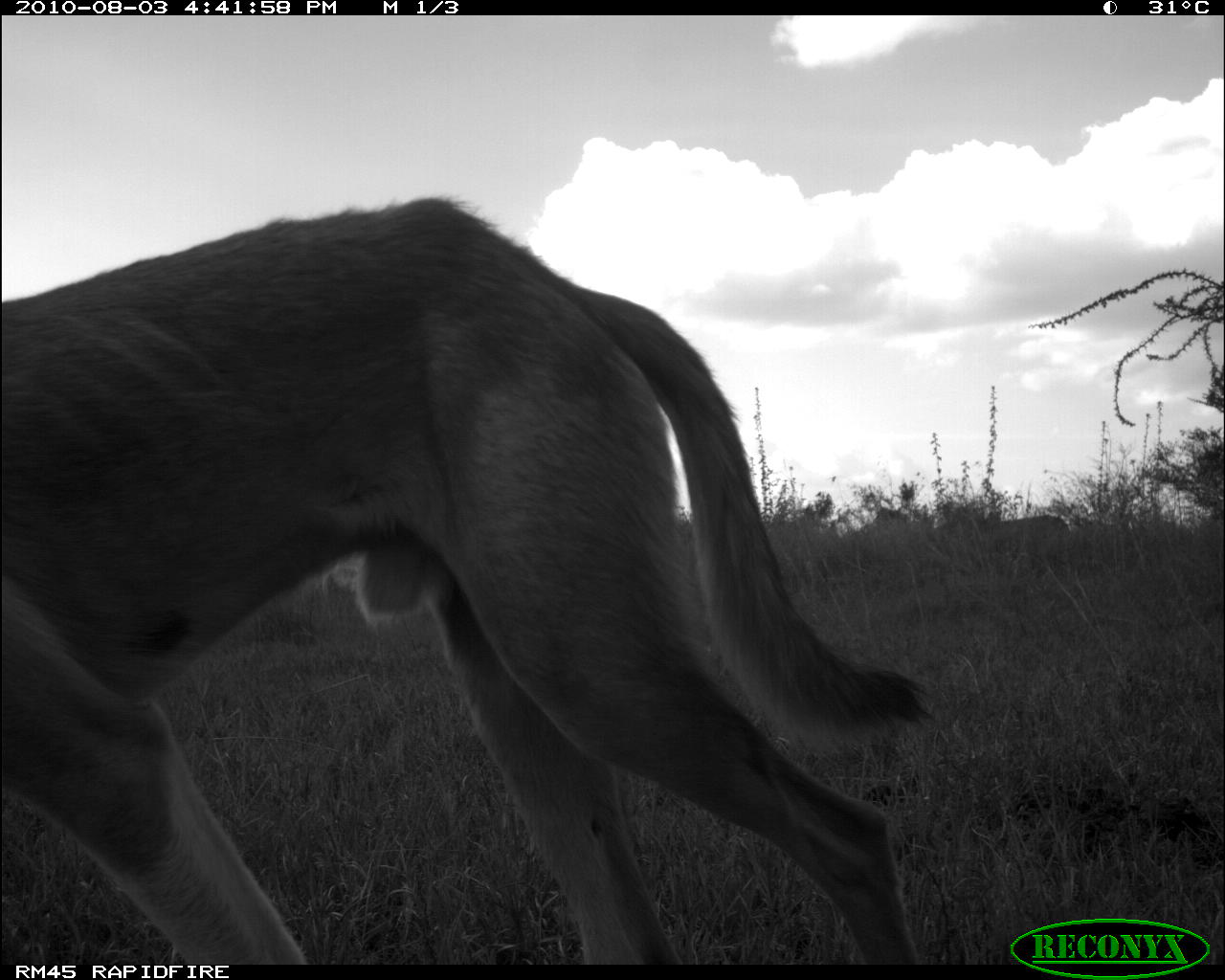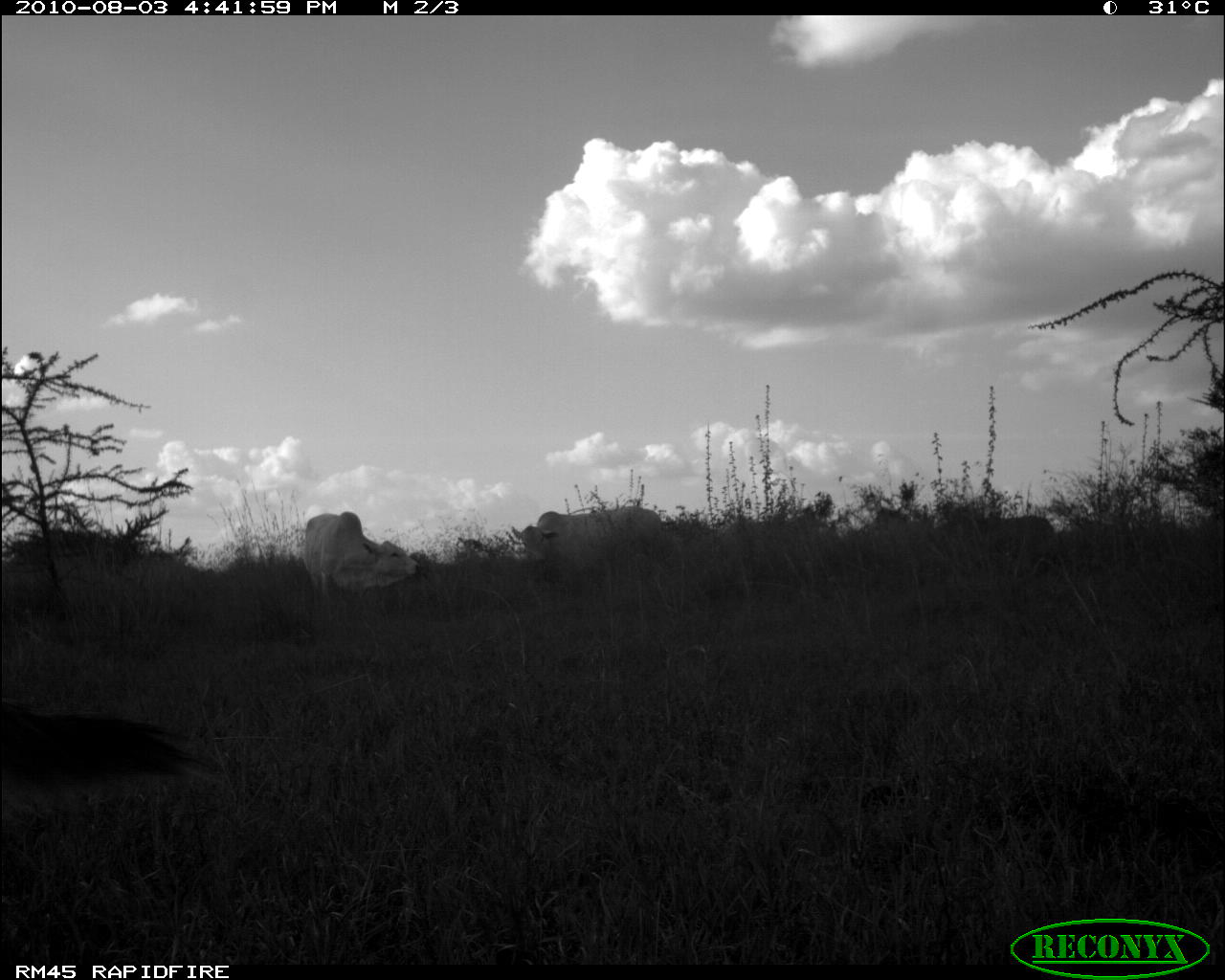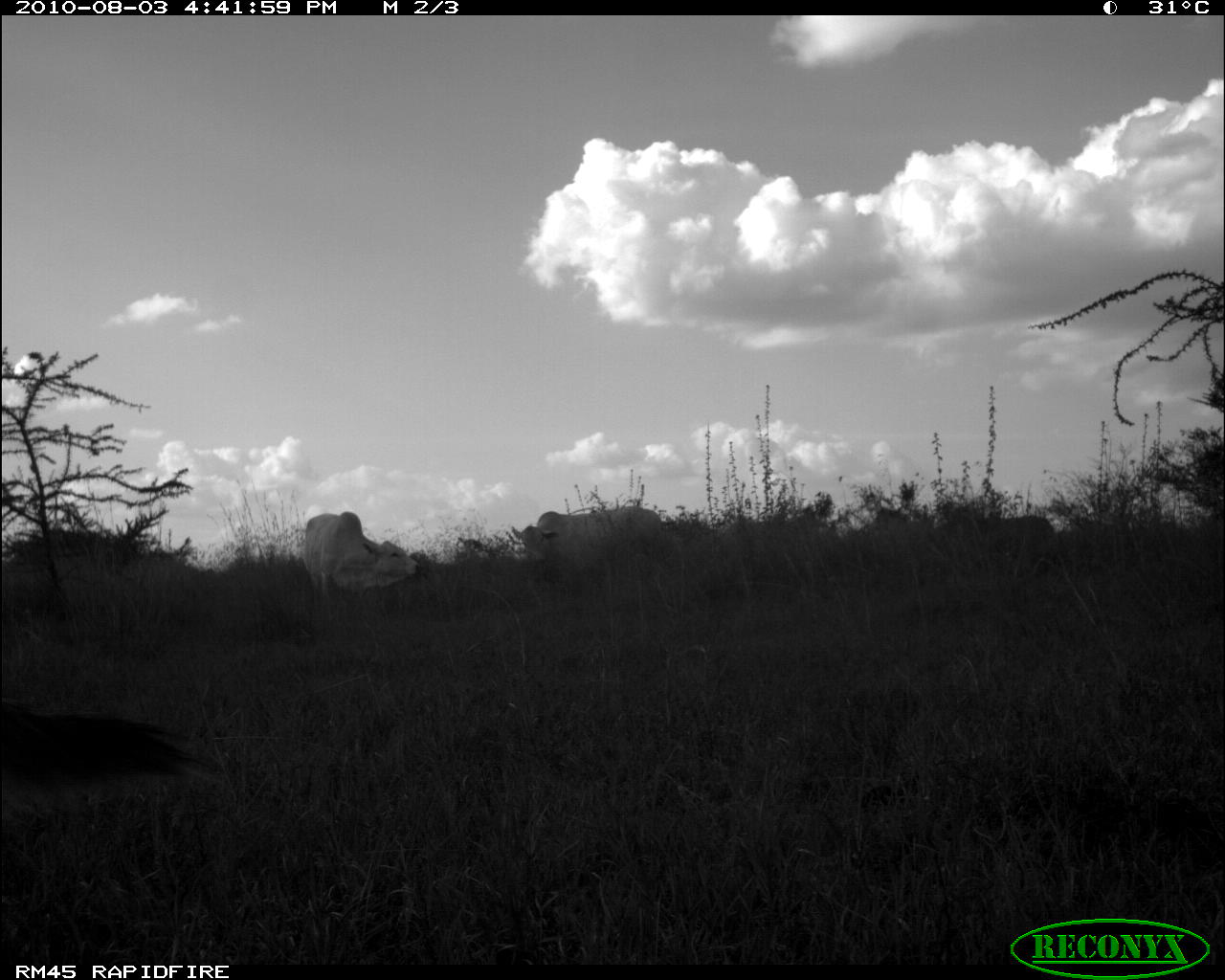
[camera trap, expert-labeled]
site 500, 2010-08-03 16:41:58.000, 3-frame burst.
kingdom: Animalia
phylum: Chordata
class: Mammalia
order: Artiodactyla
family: Bovidae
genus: Tragelaphus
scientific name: Tragelaphus oryx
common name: eland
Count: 1.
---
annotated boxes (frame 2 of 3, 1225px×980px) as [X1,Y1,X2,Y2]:
tragelaphus oryx: [0,698,206,797]; [511,505,662,583]; [303,511,419,593]